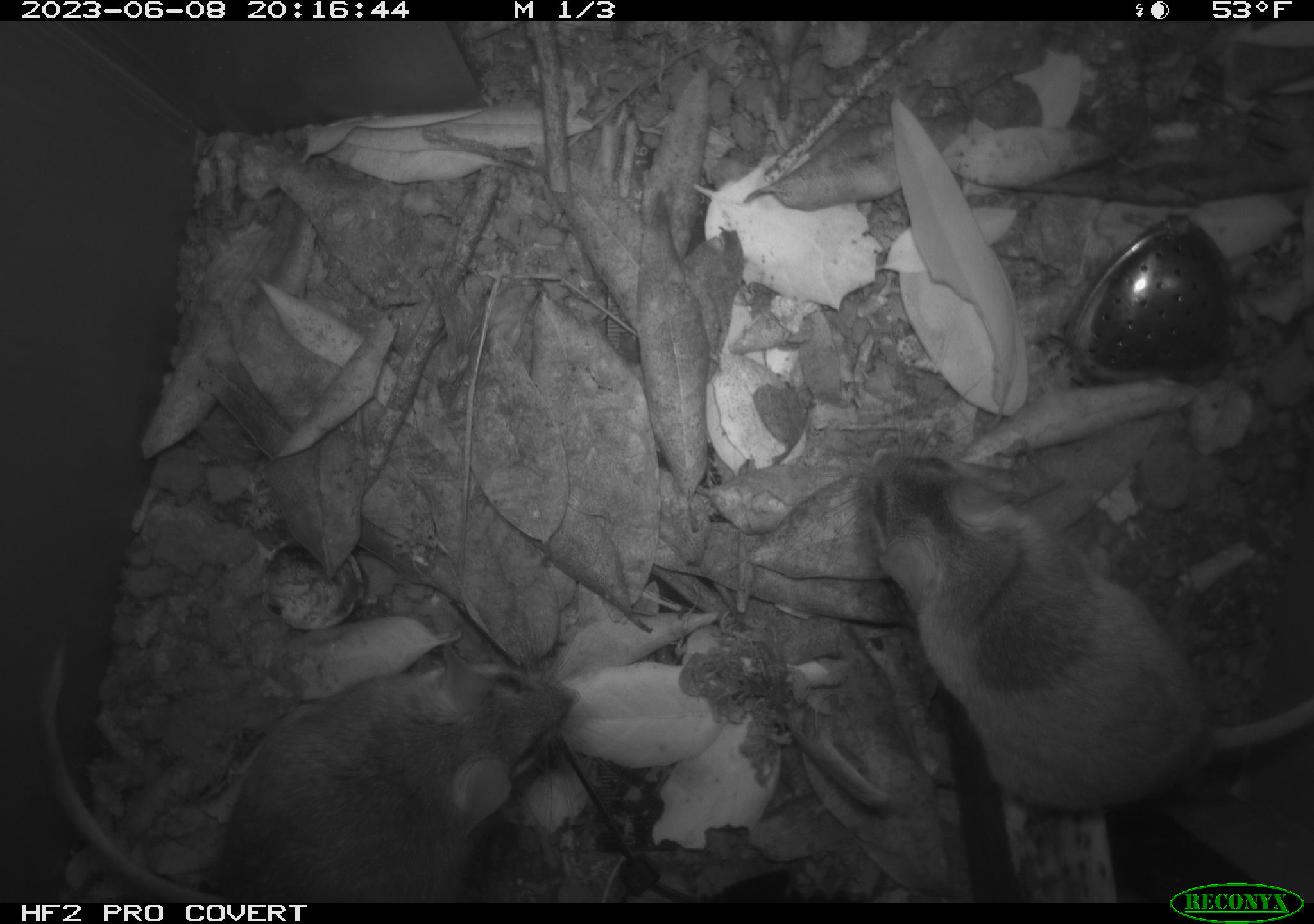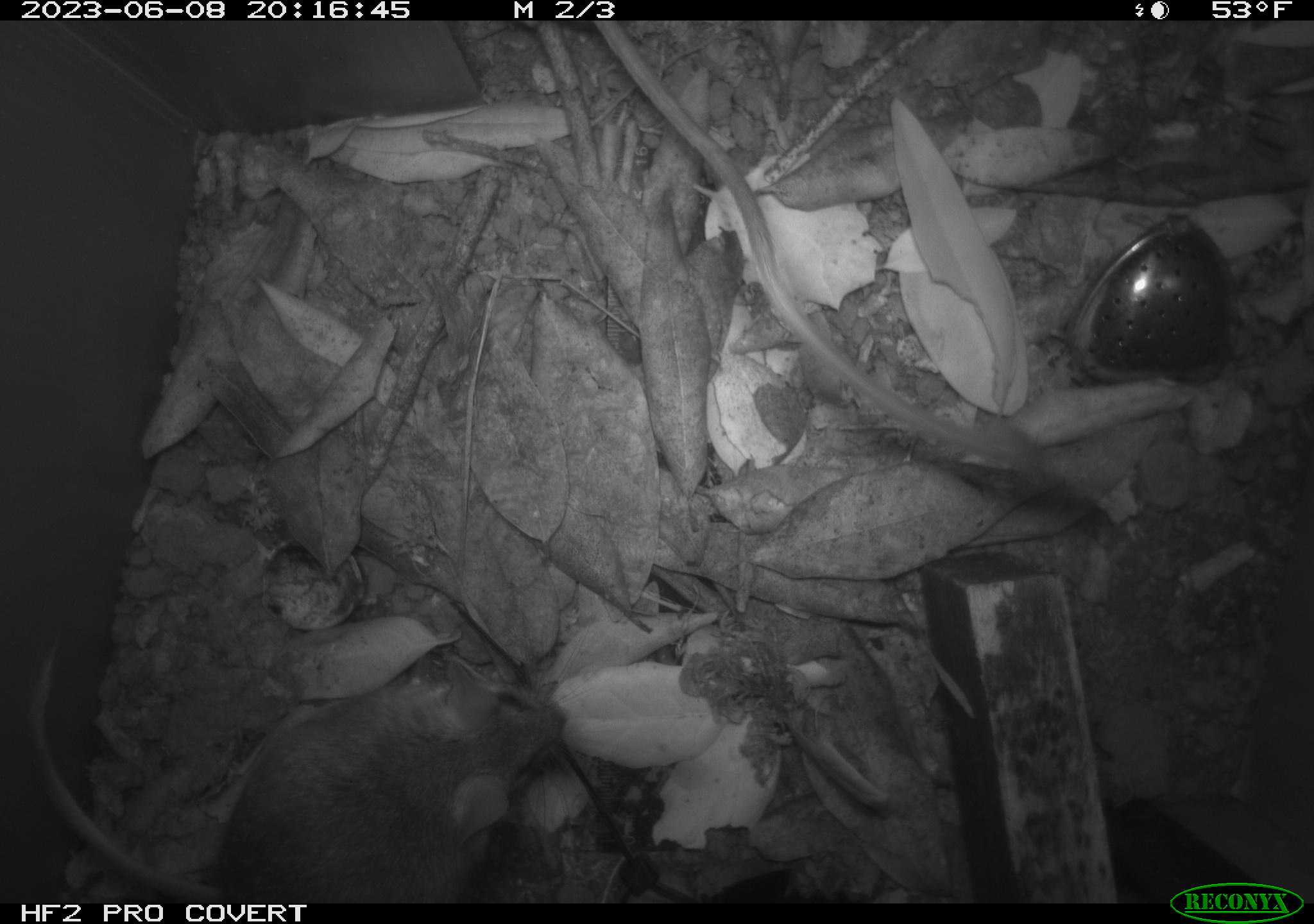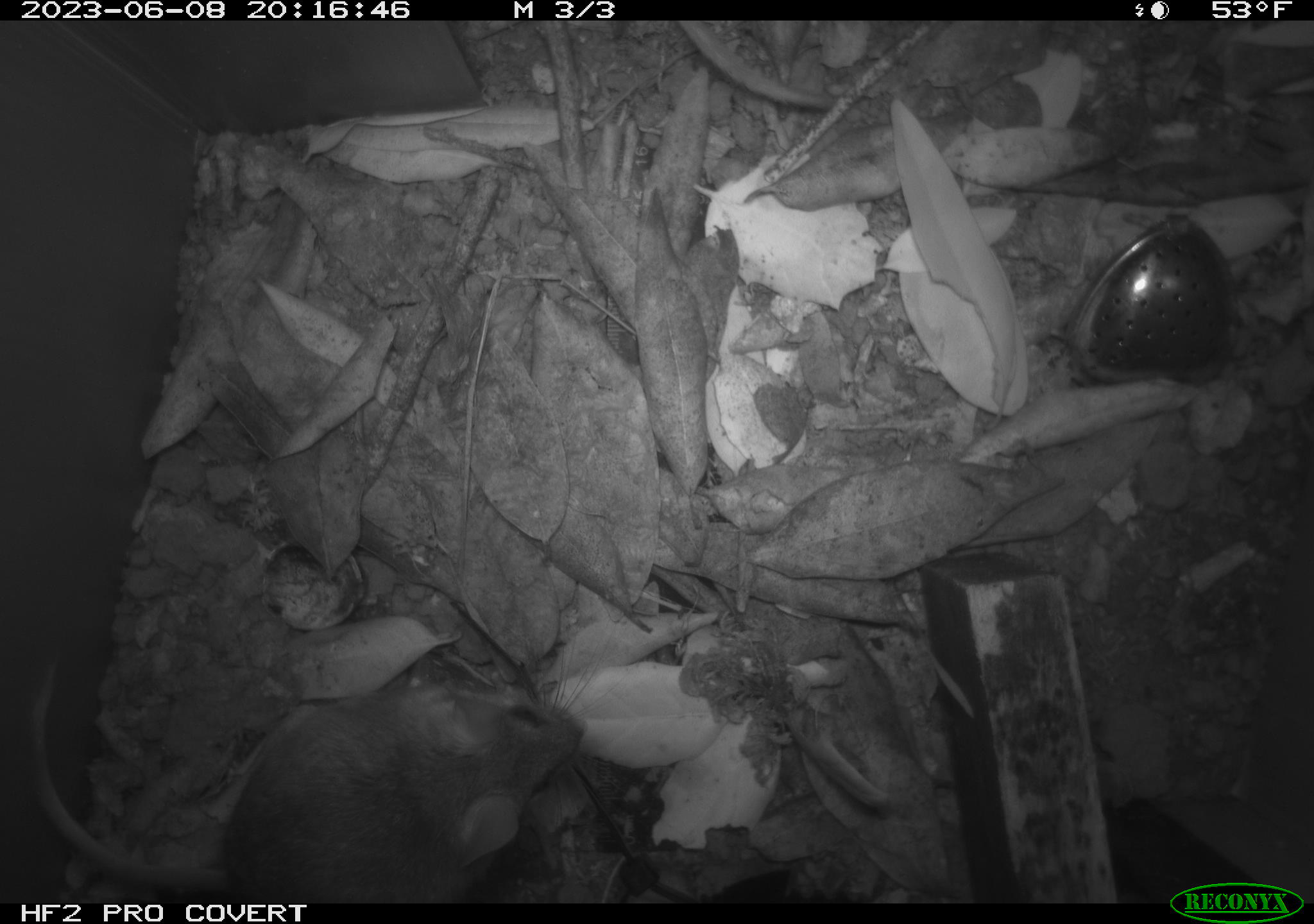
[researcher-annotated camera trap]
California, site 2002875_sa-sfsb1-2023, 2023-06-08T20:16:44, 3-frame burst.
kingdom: Animalia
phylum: Chordata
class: Mammalia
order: Rodentia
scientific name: Rodentia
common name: mouse species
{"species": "mouse species (Rodentia)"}